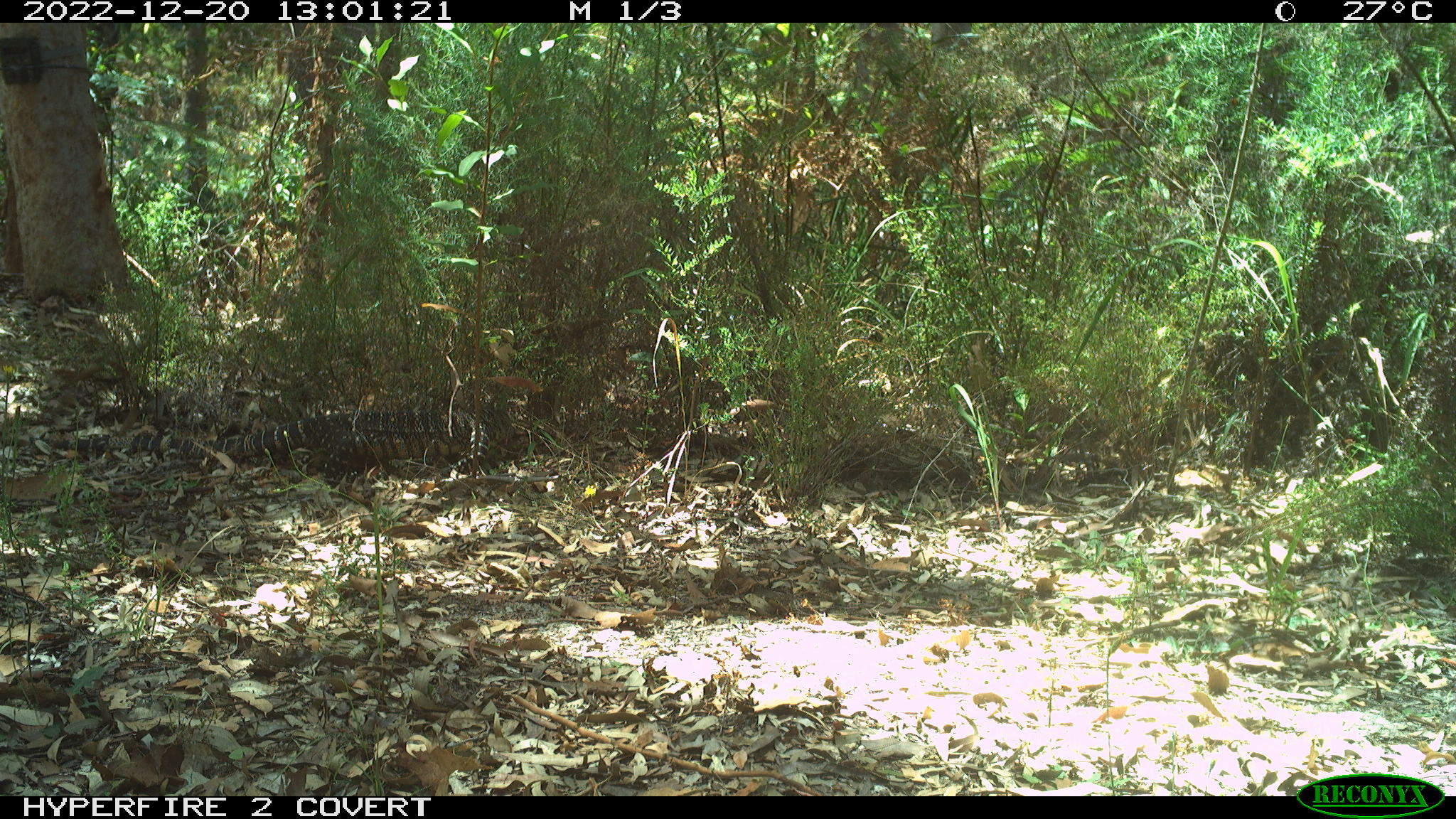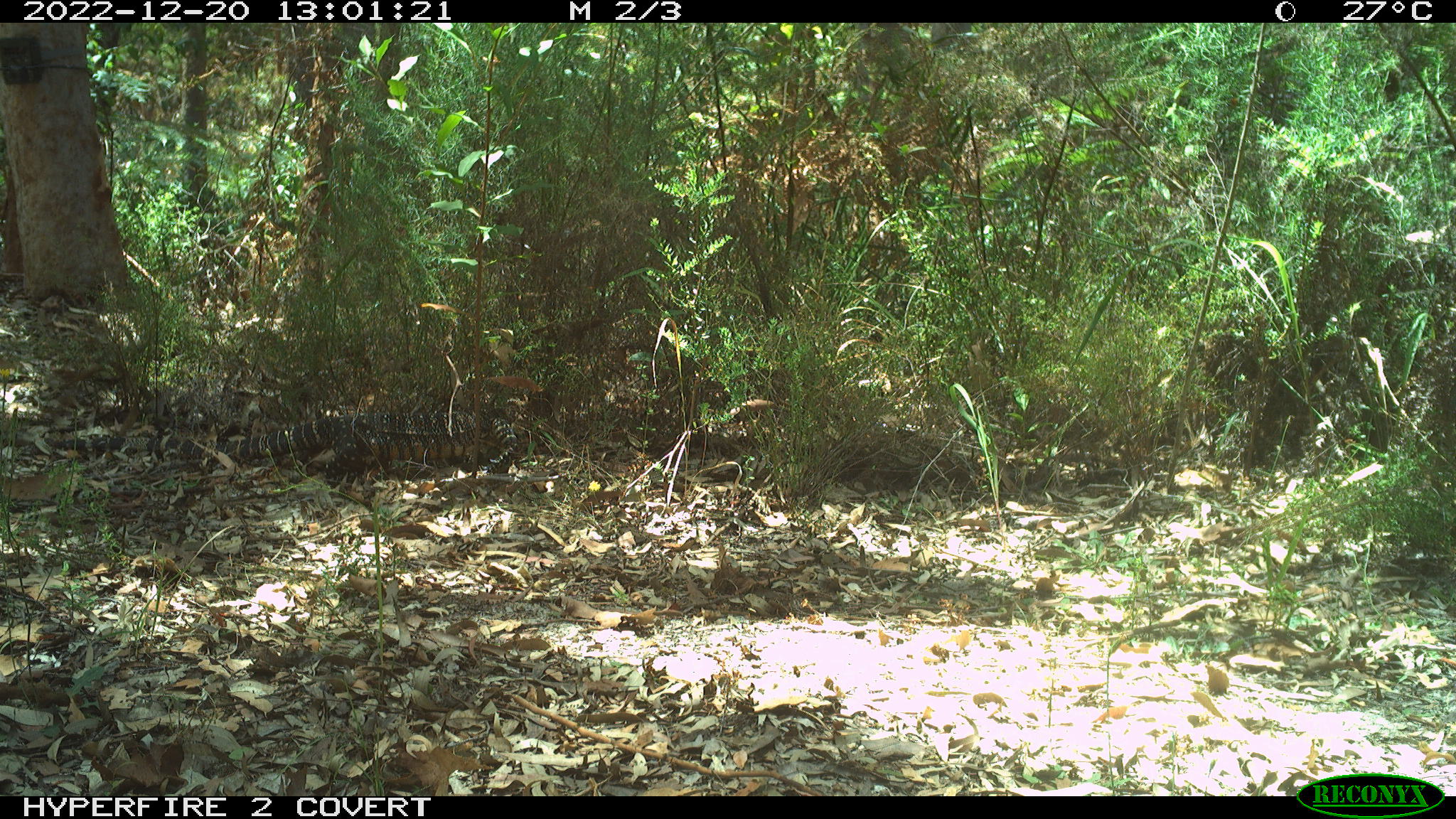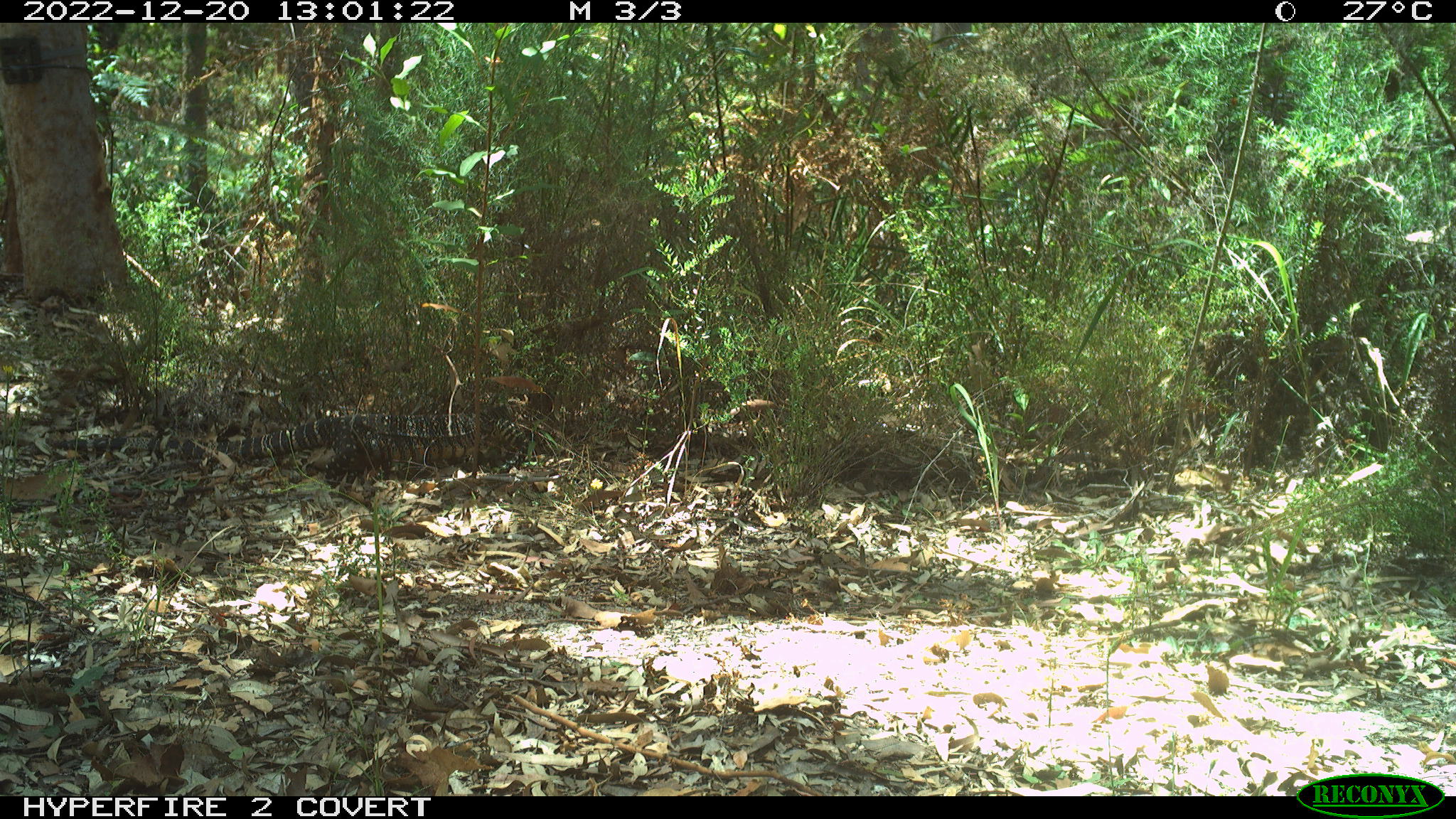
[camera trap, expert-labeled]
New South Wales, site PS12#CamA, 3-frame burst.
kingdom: Animalia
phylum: Chordata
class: Reptilia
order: Squamata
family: Varanidae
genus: Varanus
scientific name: Varanus varius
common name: lace monitor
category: goanna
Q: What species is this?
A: Goanna (lace monitor) (Varanus varius).